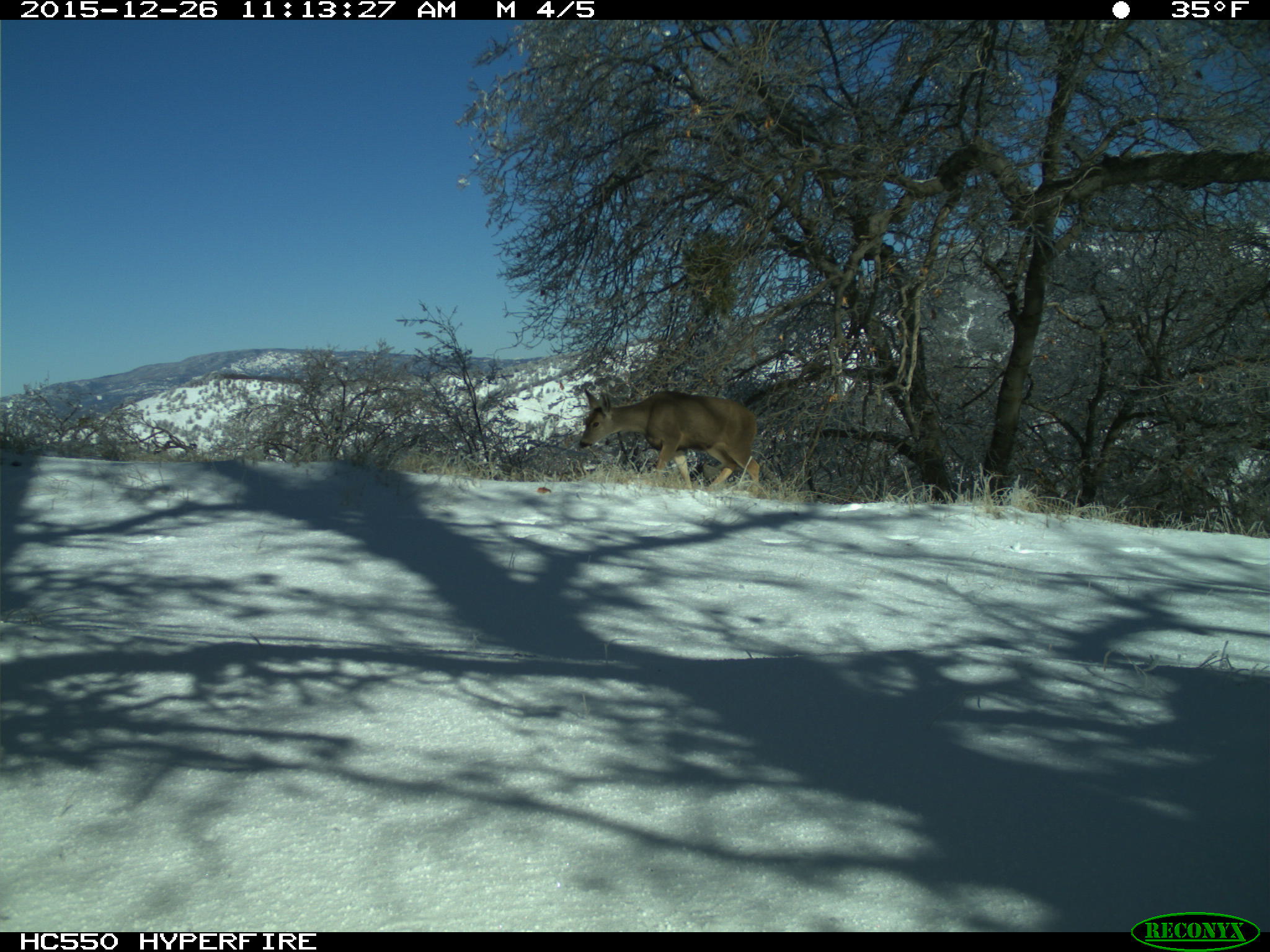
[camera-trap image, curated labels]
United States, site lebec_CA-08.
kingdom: Animalia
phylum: Chordata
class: Mammalia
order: Artiodactyla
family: Cervidae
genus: Odocoileus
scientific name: Odocoileus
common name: deer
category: unidentified deer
Unidentified deer (deer) (Odocoileus).